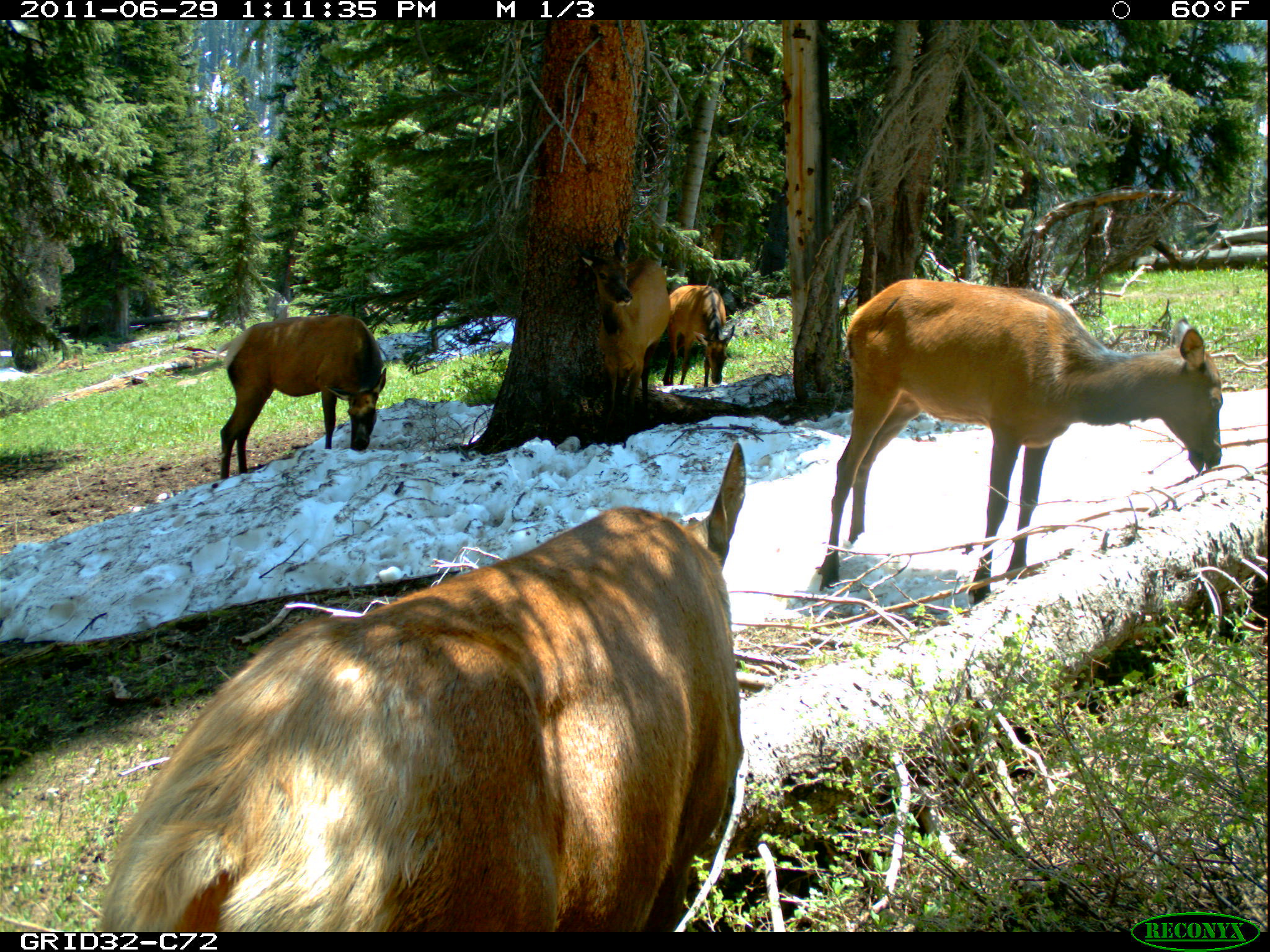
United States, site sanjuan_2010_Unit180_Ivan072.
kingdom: Animalia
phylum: Chordata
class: Mammalia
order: Artiodactyla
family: Cervidae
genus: Cervus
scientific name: Cervus elaphus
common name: red deer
Cervus elaphus (red deer).